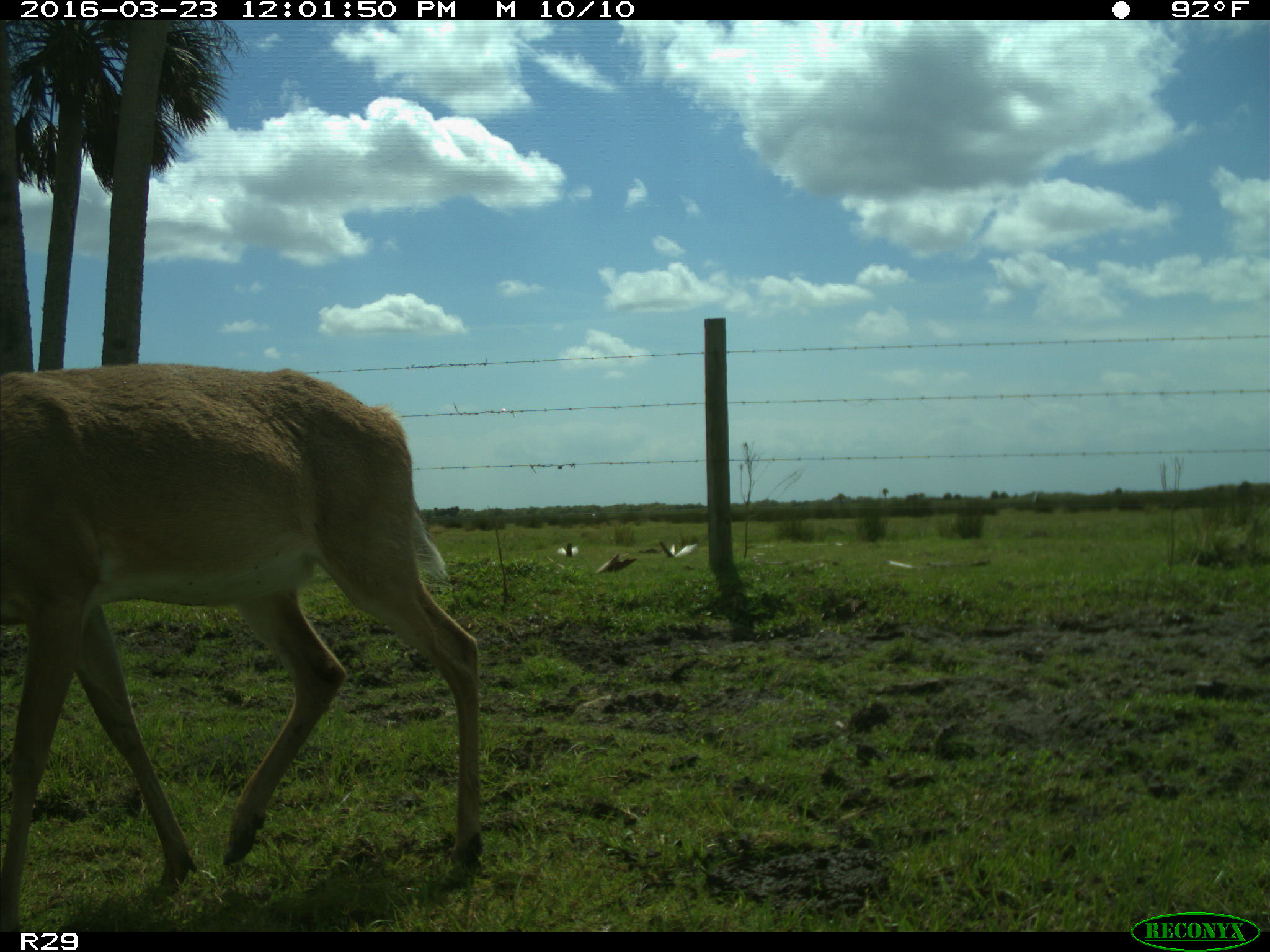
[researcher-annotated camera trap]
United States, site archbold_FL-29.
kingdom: Animalia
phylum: Chordata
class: Mammalia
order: Artiodactyla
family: Cervidae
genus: Odocoileus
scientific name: Odocoileus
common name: deer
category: unidentified deer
Unidentified deer (deer) (Odocoileus).